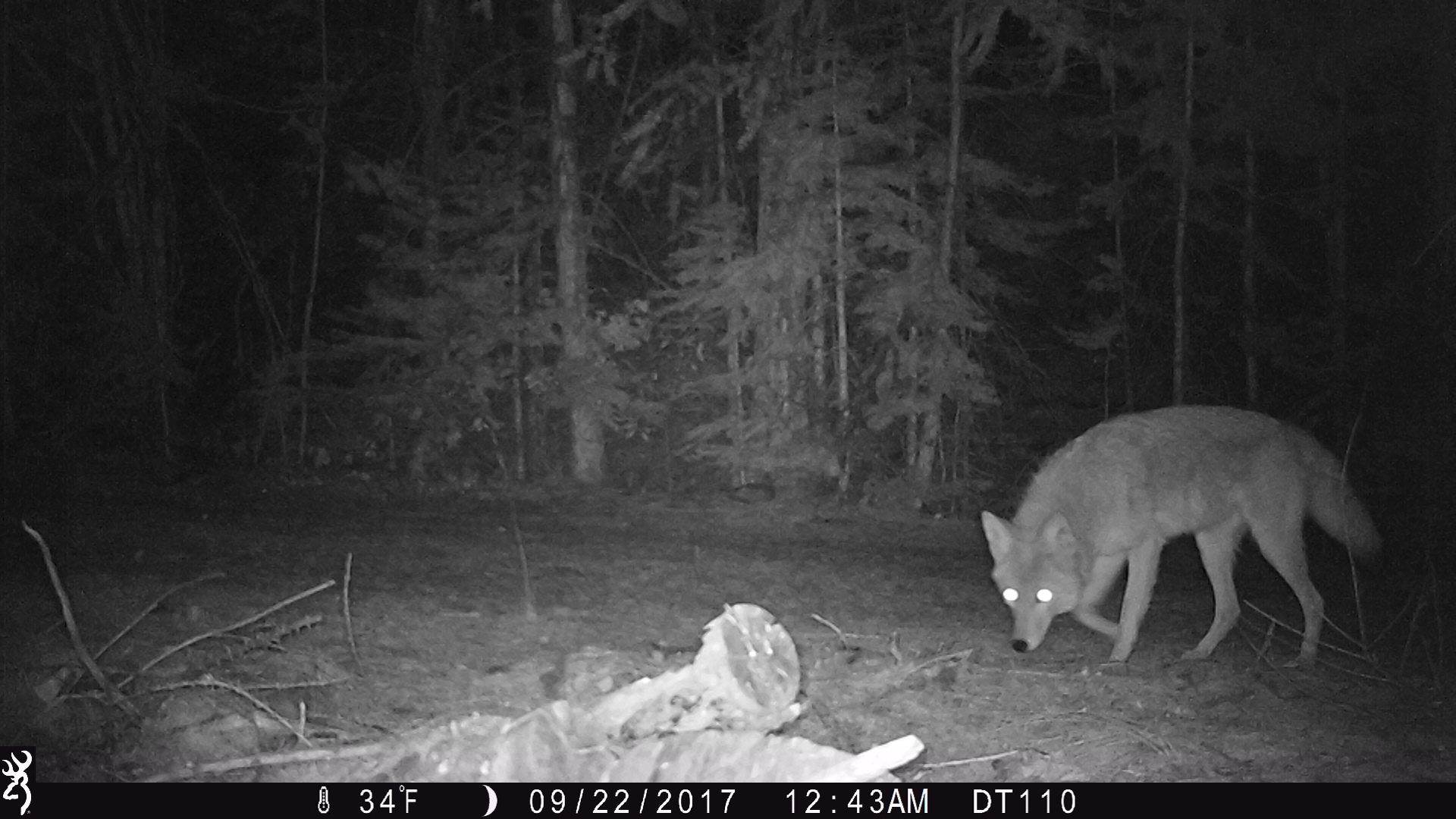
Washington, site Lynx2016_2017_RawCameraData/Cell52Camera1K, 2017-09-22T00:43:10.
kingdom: Animalia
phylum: Chordata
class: Mammalia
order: Carnivora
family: Canidae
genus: Canis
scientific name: Canis latrans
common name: coyote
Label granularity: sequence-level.